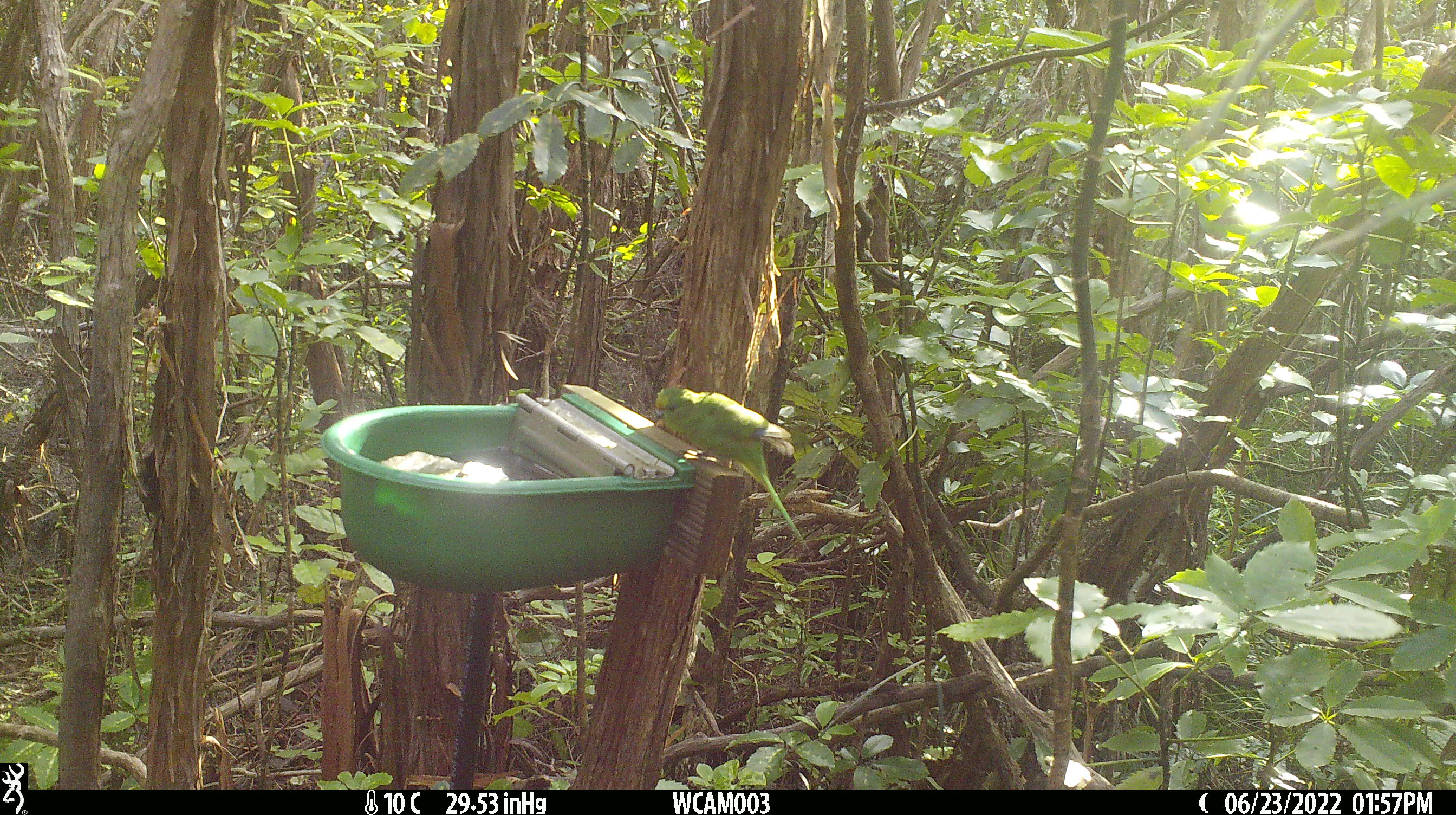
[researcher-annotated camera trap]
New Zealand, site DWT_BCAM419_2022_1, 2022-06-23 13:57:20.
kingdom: Animalia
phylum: Chordata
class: Aves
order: Psittaciformes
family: Psittaculidae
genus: Cyanoramphus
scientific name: Cyanoramphus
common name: parakeet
Parakeet (Cyanoramphus).